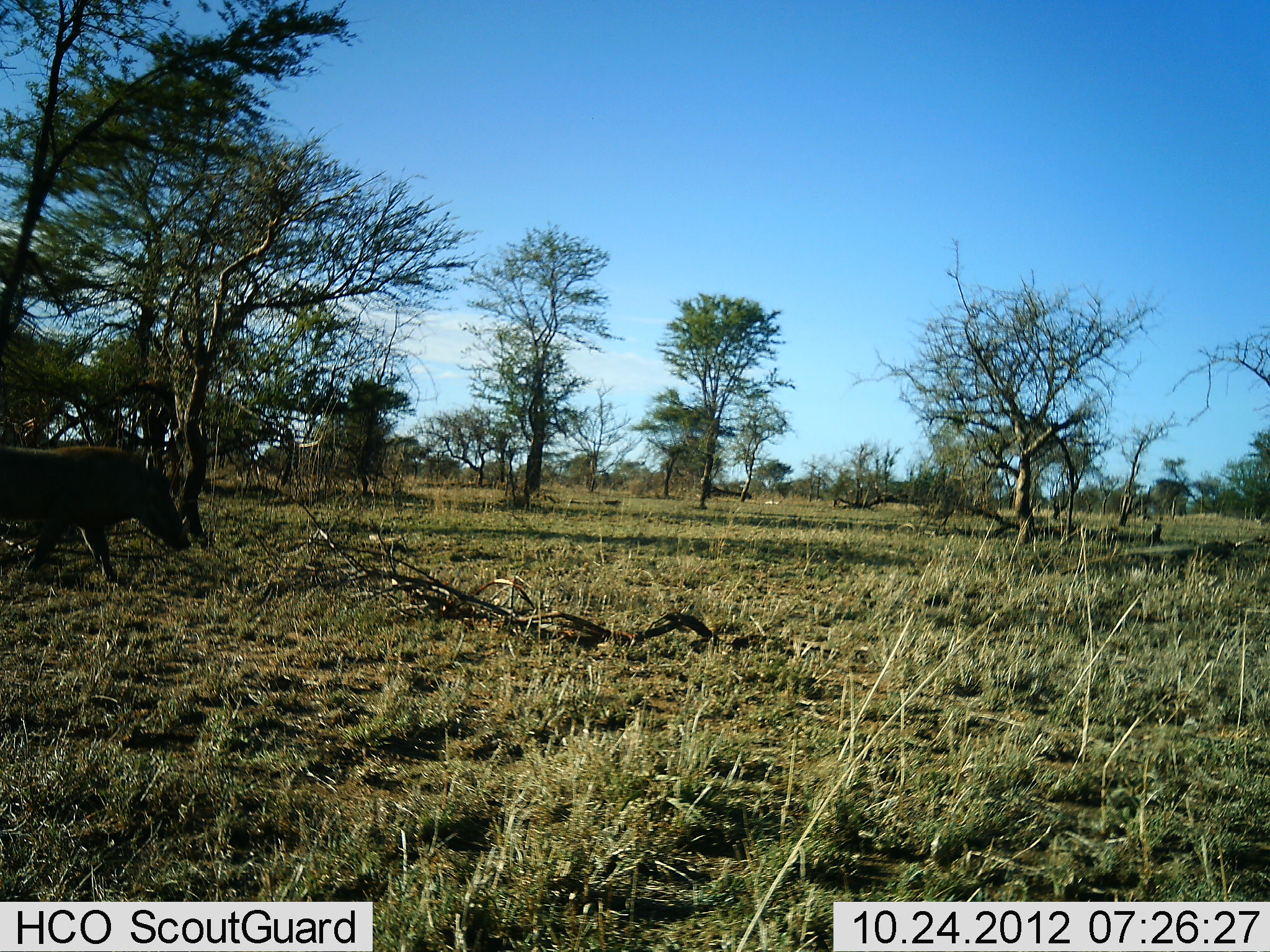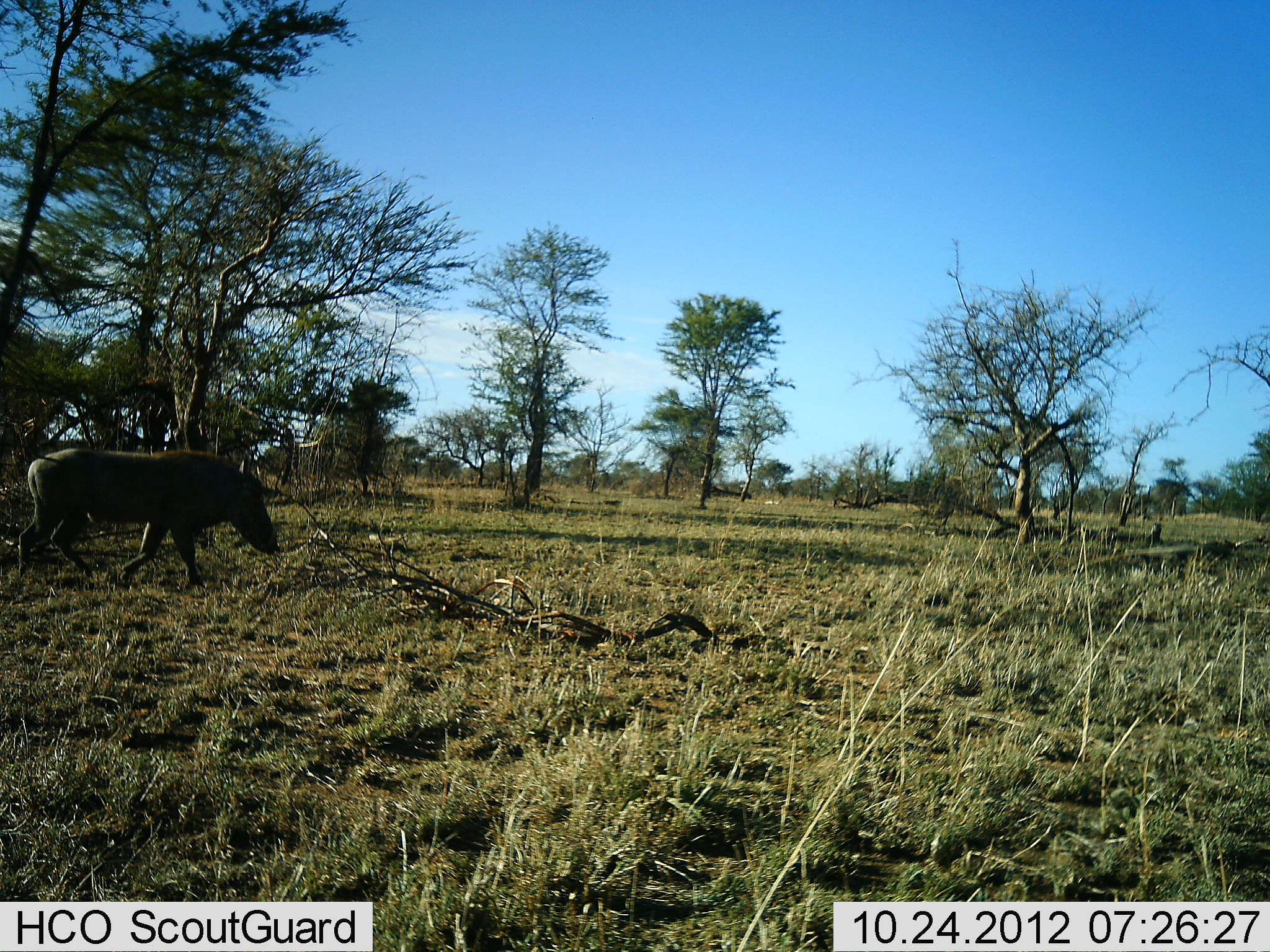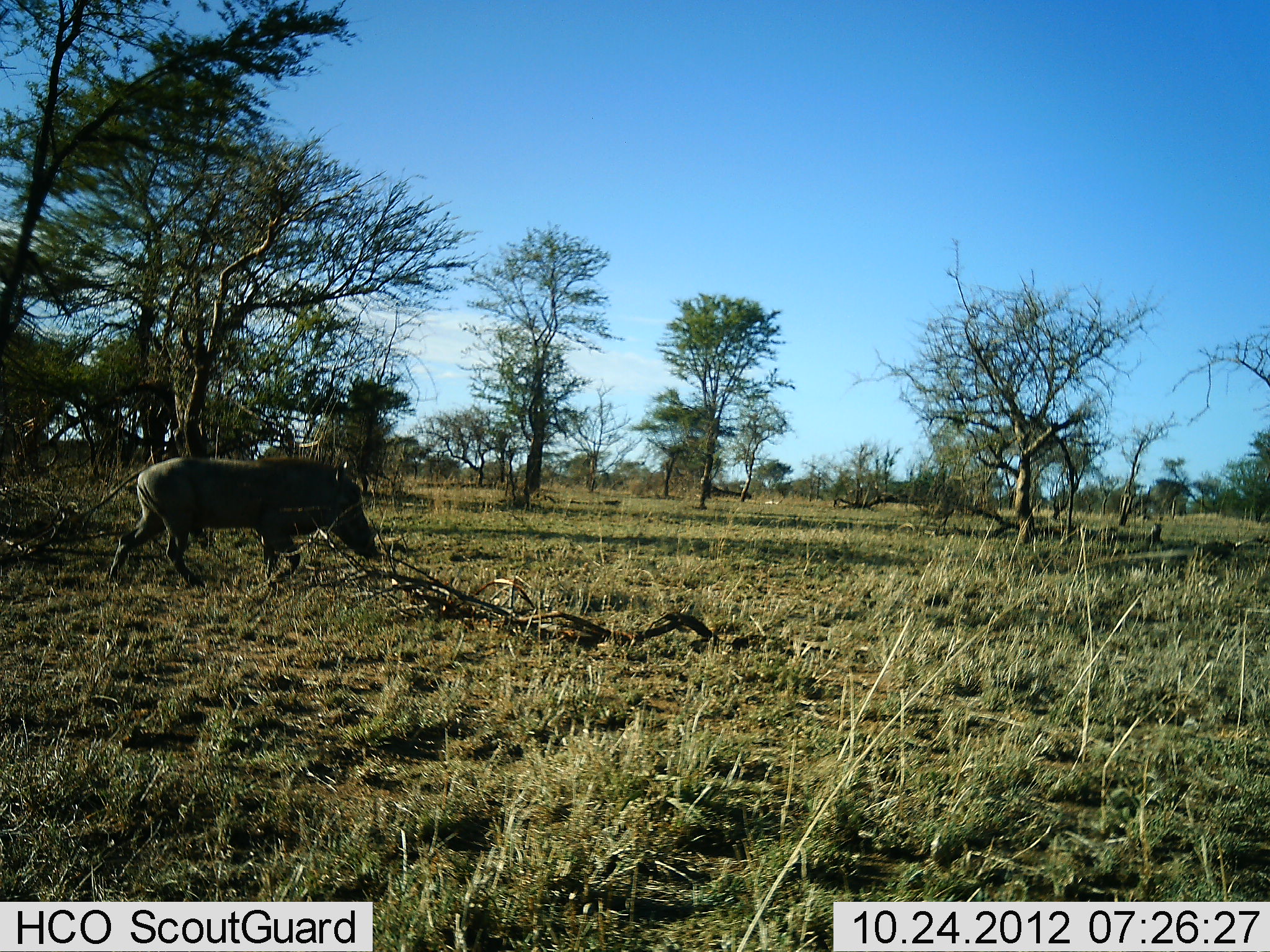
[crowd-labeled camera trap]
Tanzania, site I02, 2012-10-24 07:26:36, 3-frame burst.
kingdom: Animalia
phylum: Chordata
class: Mammalia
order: Artiodactyla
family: Suidae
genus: Phacochoerus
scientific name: Phacochoerus africanus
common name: warthog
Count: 1.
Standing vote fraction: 10%.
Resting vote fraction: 0%.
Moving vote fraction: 100%.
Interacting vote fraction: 0%.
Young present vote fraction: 0%.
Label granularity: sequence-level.